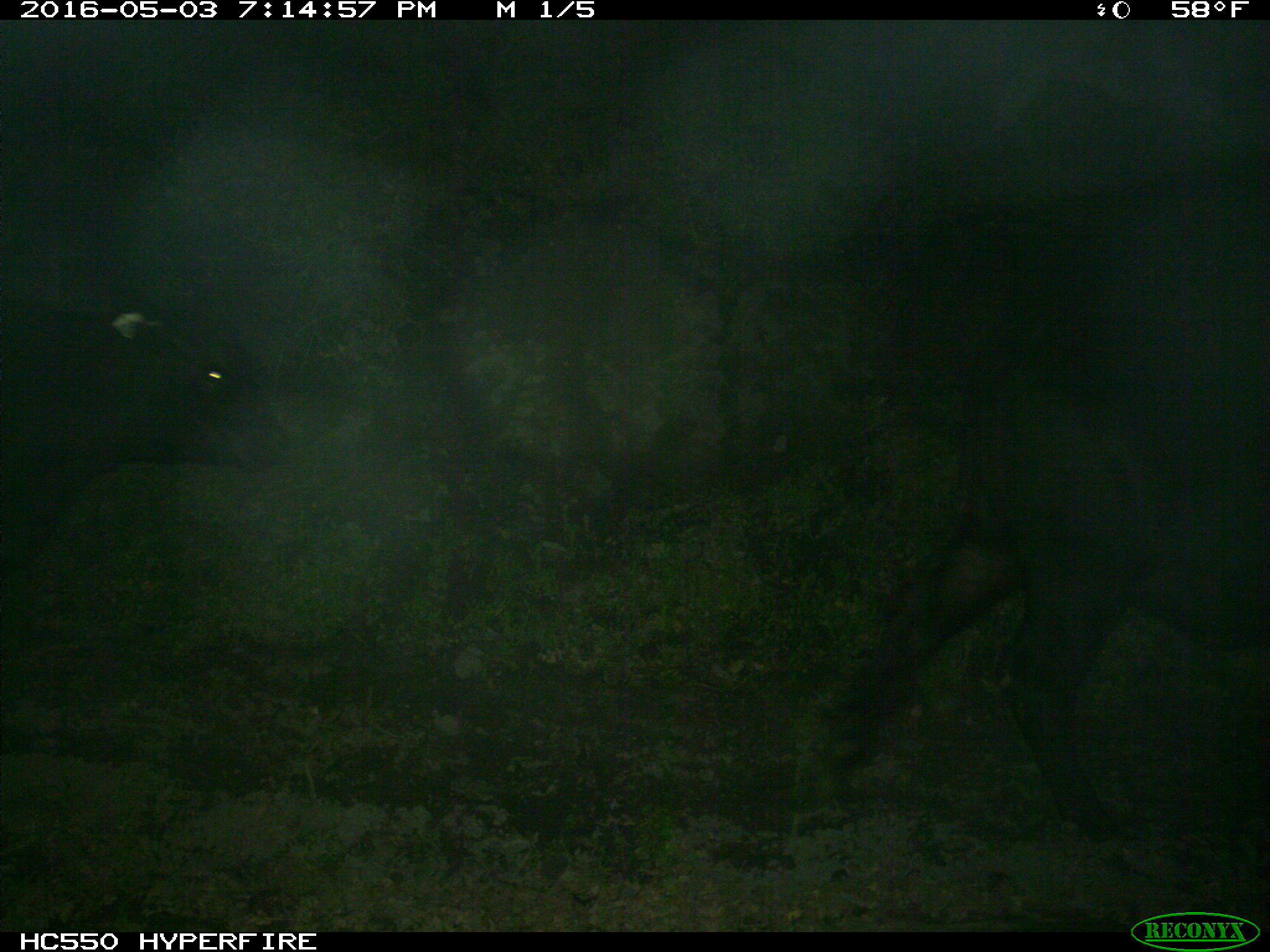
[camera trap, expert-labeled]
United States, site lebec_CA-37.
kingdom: Animalia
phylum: Chordata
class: Mammalia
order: Artiodactyla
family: Bovidae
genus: Bos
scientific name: Bos taurus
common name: domestic cow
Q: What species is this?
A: Bos taurus (domestic cow).